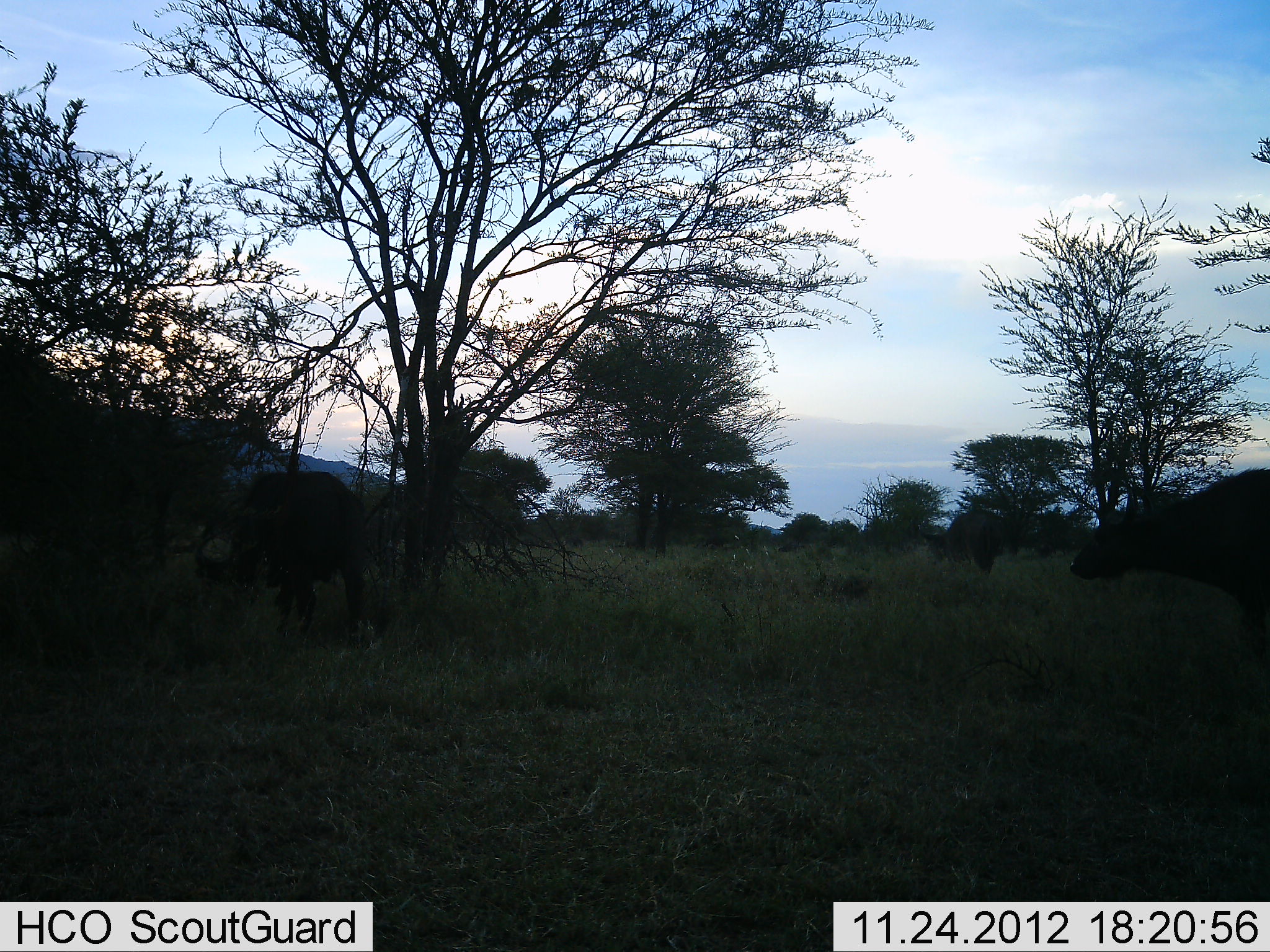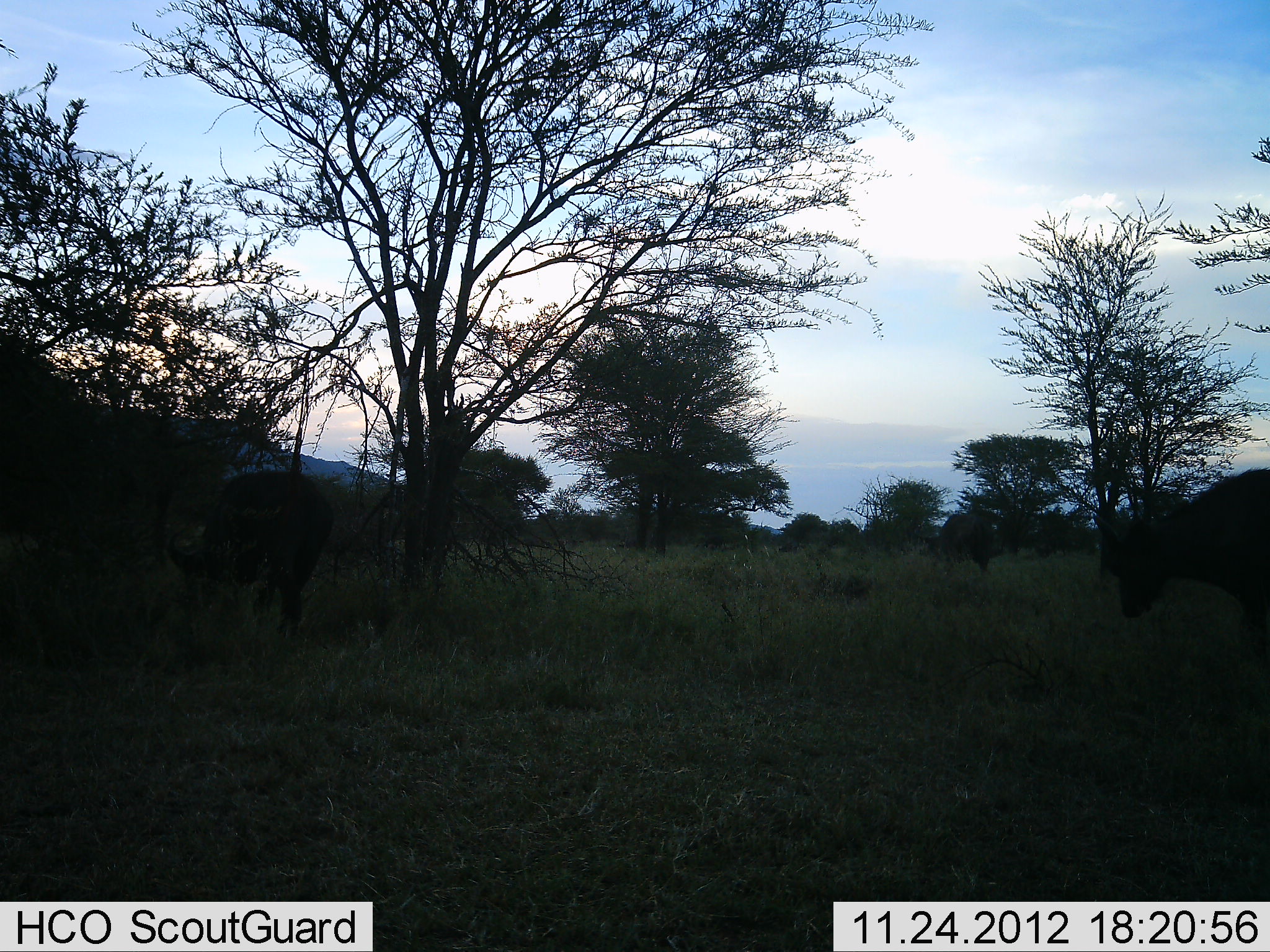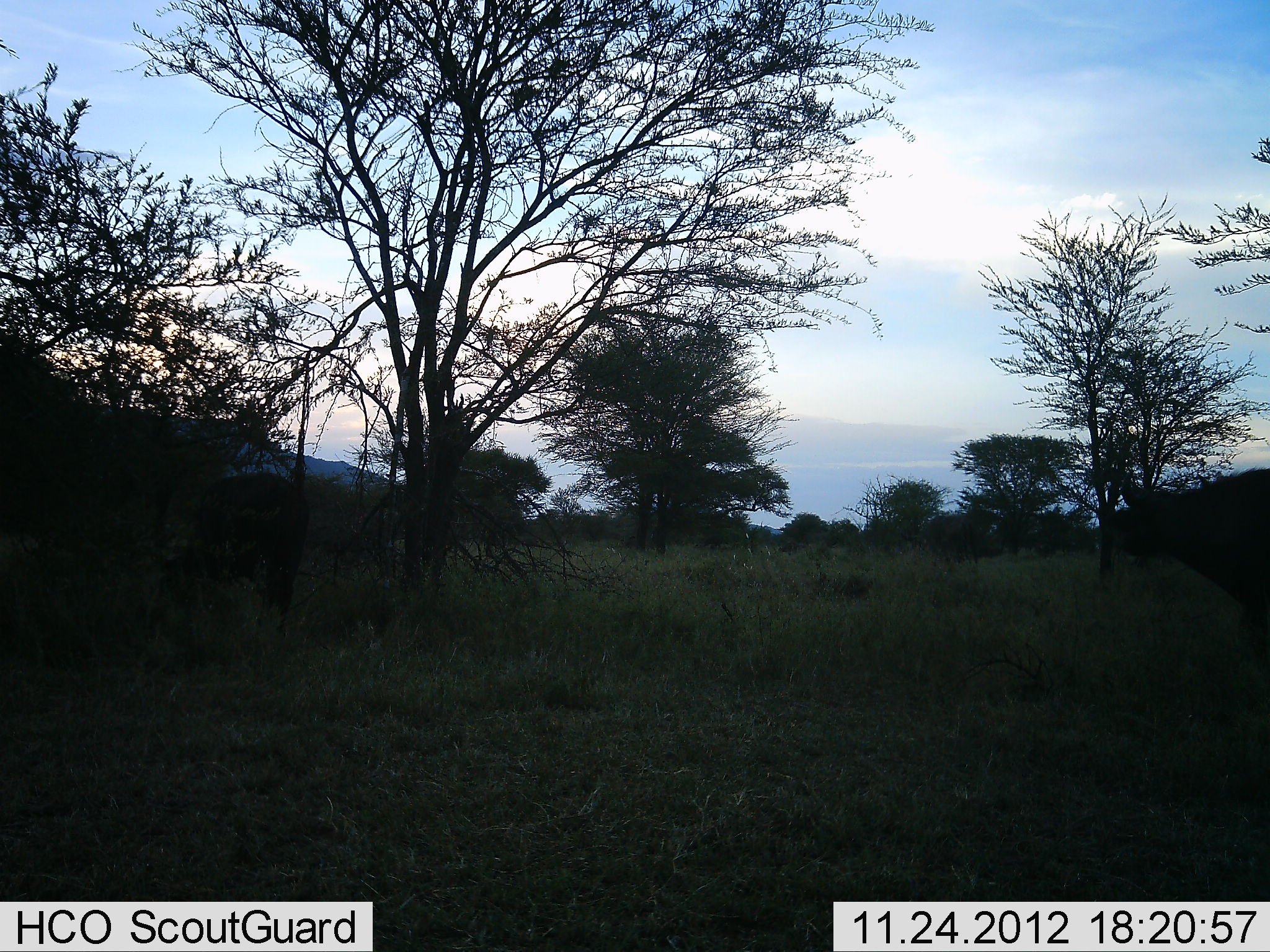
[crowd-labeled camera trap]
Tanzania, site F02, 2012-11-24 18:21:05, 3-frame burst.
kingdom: Animalia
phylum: Chordata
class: Mammalia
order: Artiodactyla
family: Bovidae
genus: Syncerus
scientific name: Syncerus caffer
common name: cape buffalo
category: buffalo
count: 3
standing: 63%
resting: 0%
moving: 37%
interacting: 0%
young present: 0%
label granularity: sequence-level